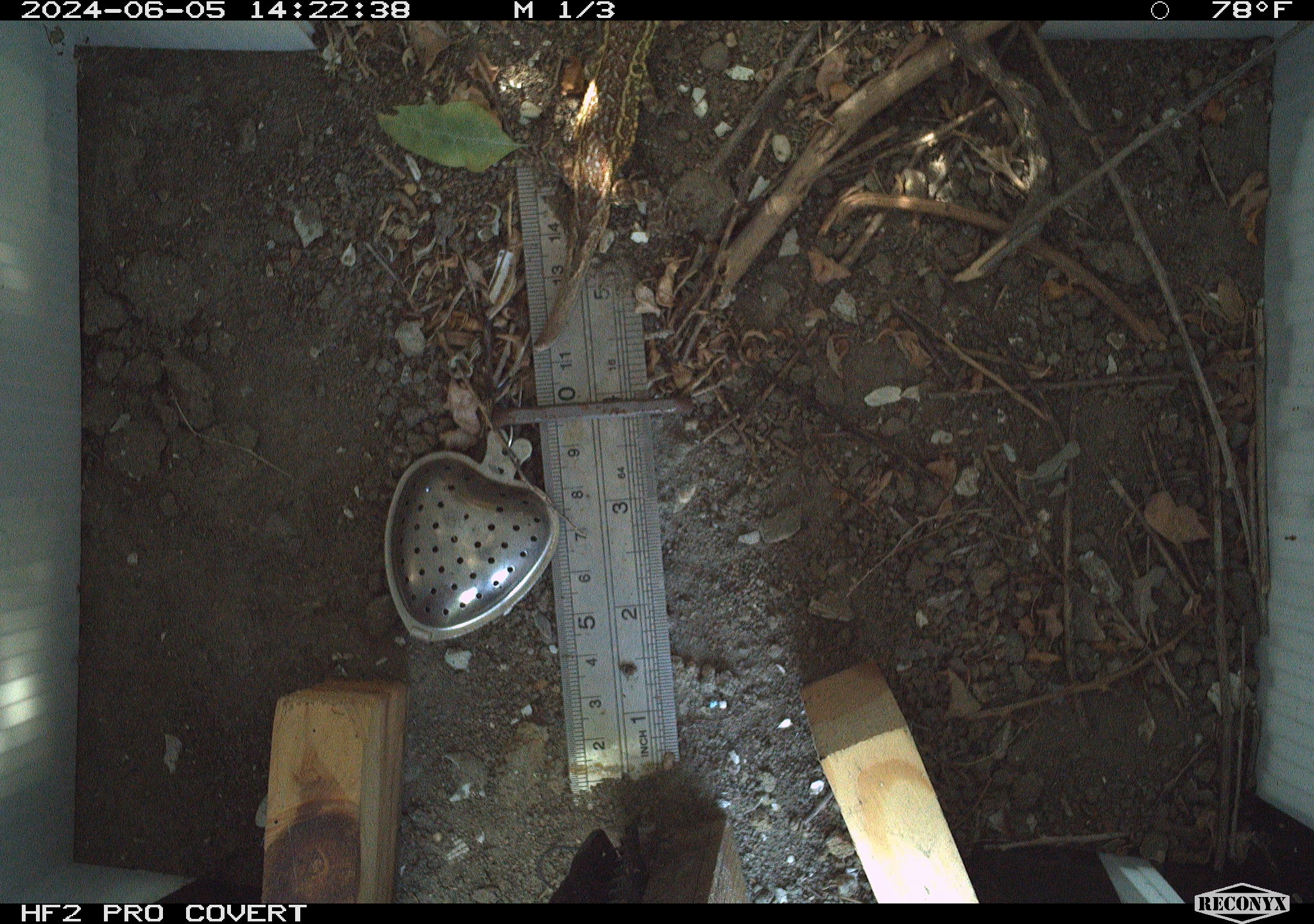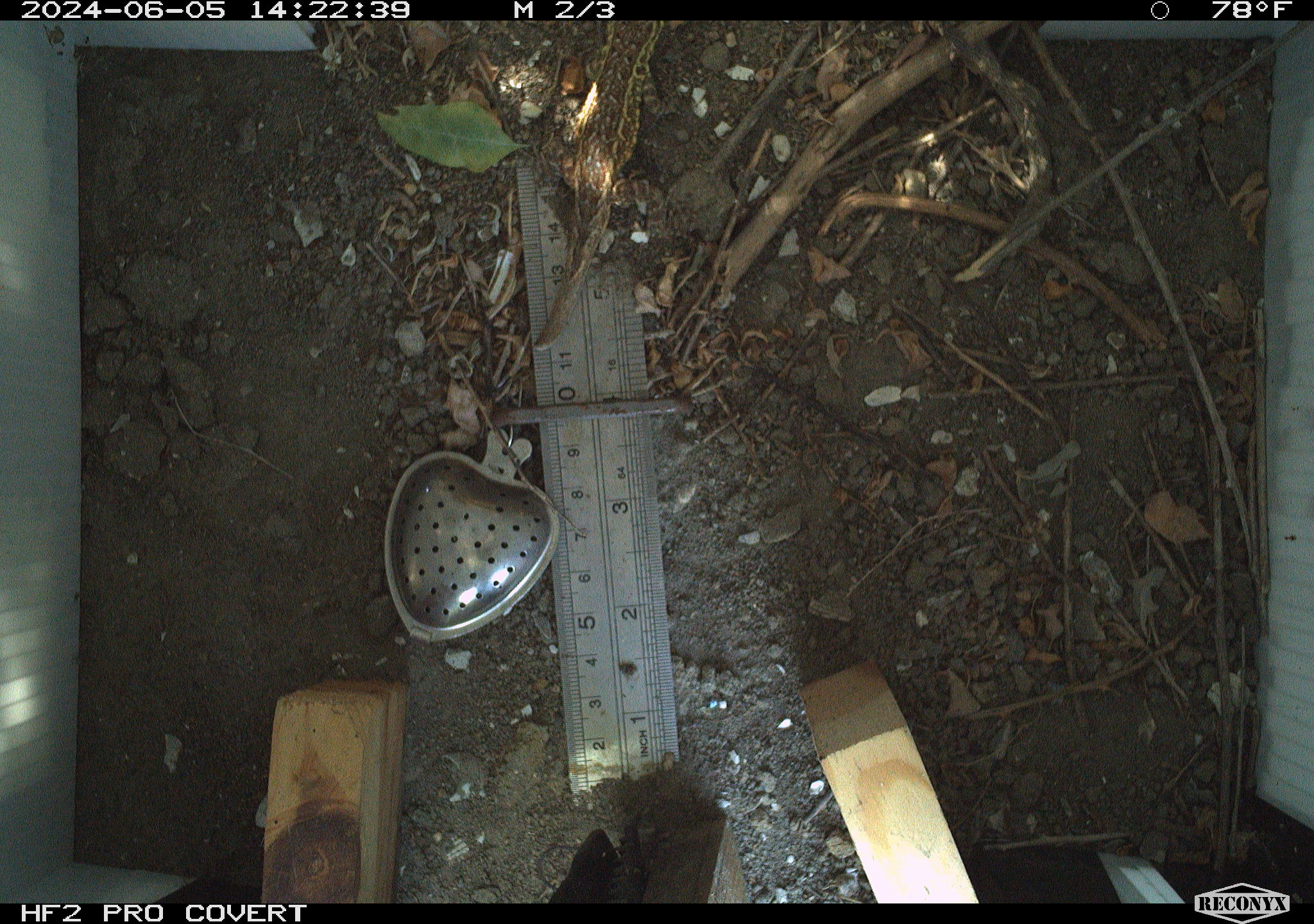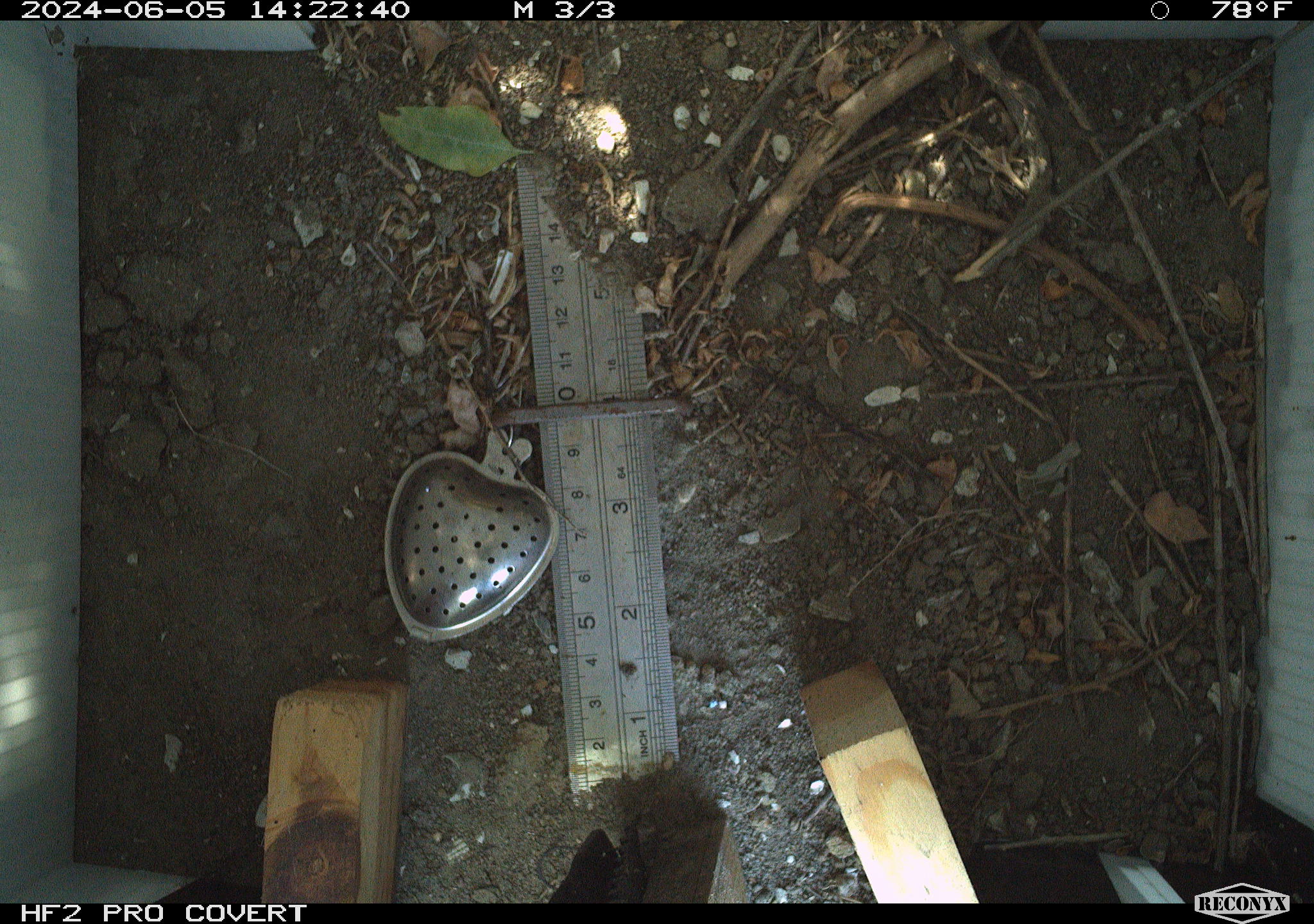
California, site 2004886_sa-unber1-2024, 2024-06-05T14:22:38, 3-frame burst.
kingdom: Animalia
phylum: Chordata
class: Reptilia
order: Squamata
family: Phrynosomatidae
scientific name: Phrynosomatidae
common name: phrynosomatid lizards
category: phrynosomatidae family